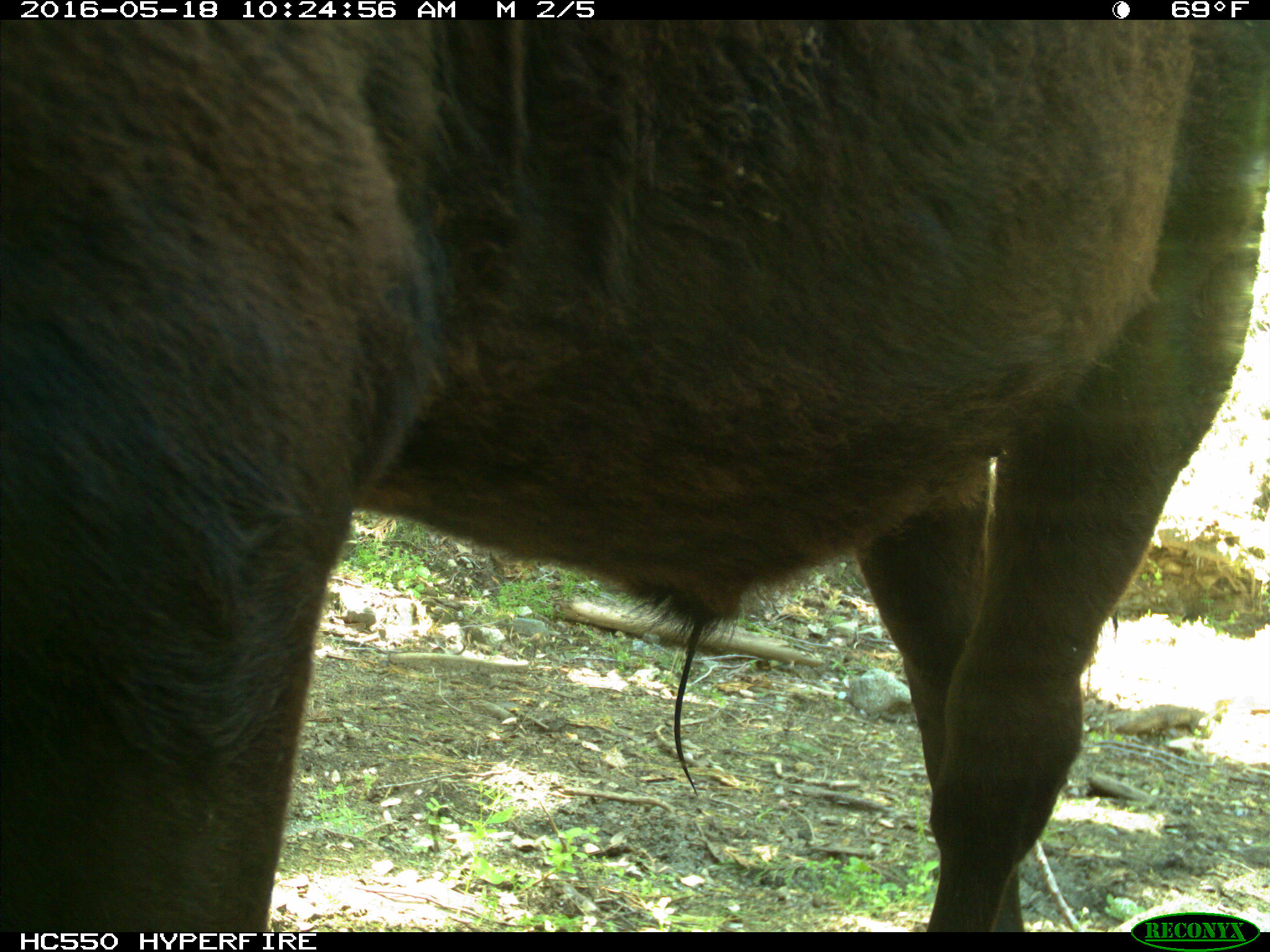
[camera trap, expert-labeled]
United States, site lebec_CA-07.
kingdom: Animalia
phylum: Chordata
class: Mammalia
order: Artiodactyla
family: Bovidae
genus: Bos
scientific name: Bos taurus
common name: domestic cow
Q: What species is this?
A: Bos taurus (domestic cow).